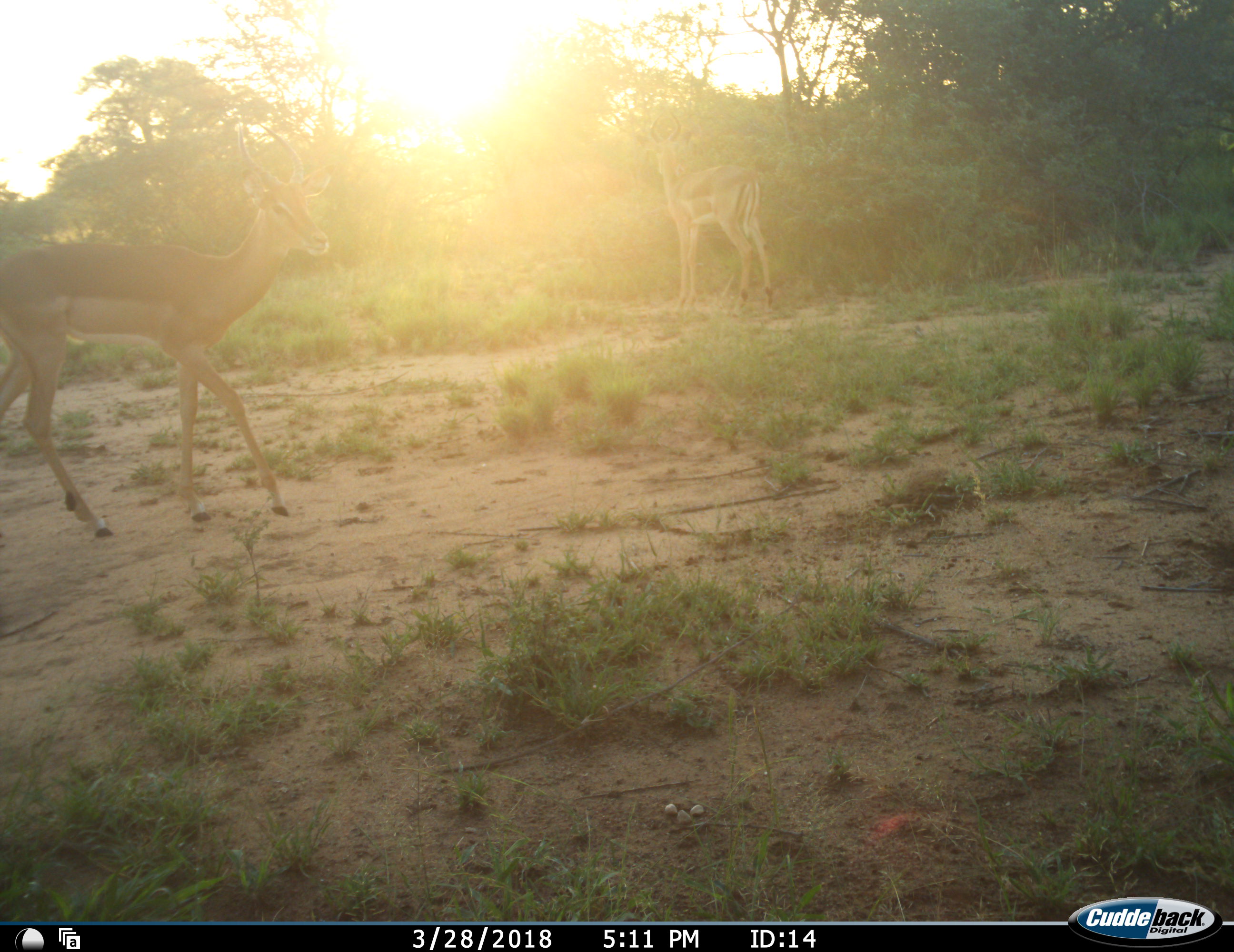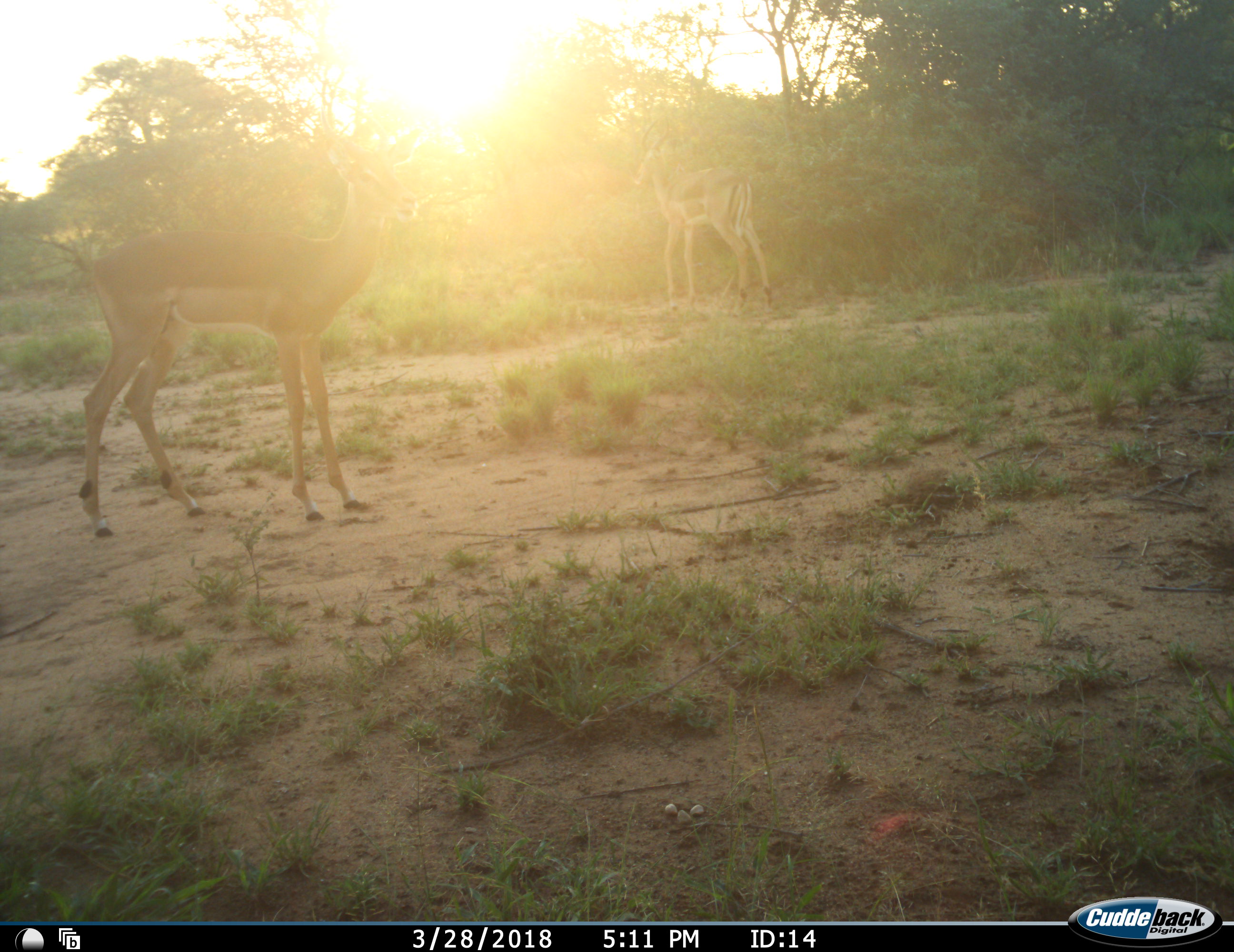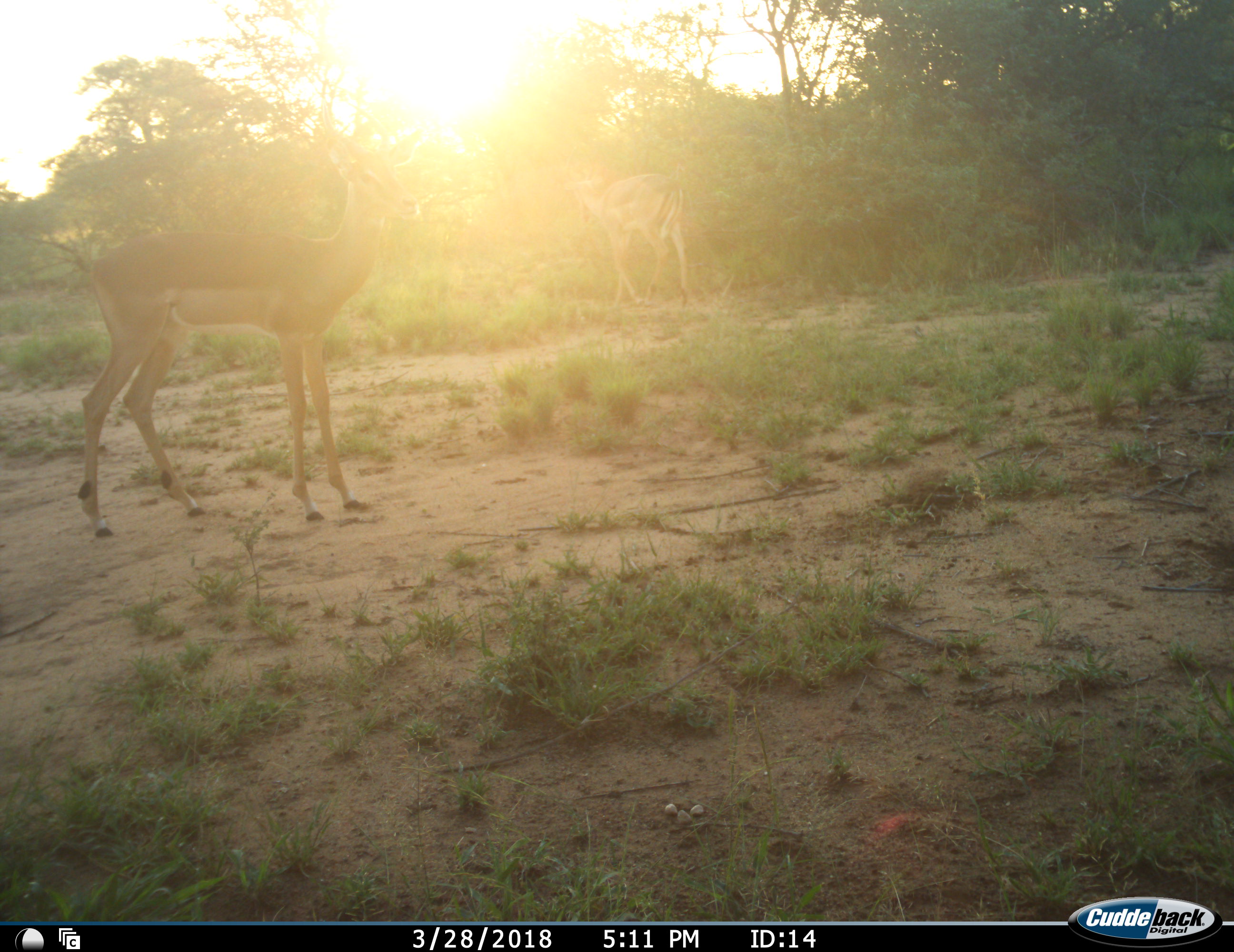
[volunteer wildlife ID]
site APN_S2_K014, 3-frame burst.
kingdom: Animalia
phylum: Chordata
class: Mammalia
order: Artiodactyla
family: Bovidae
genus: Aepyceros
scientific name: Aepyceros melampus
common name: impala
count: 2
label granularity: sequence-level